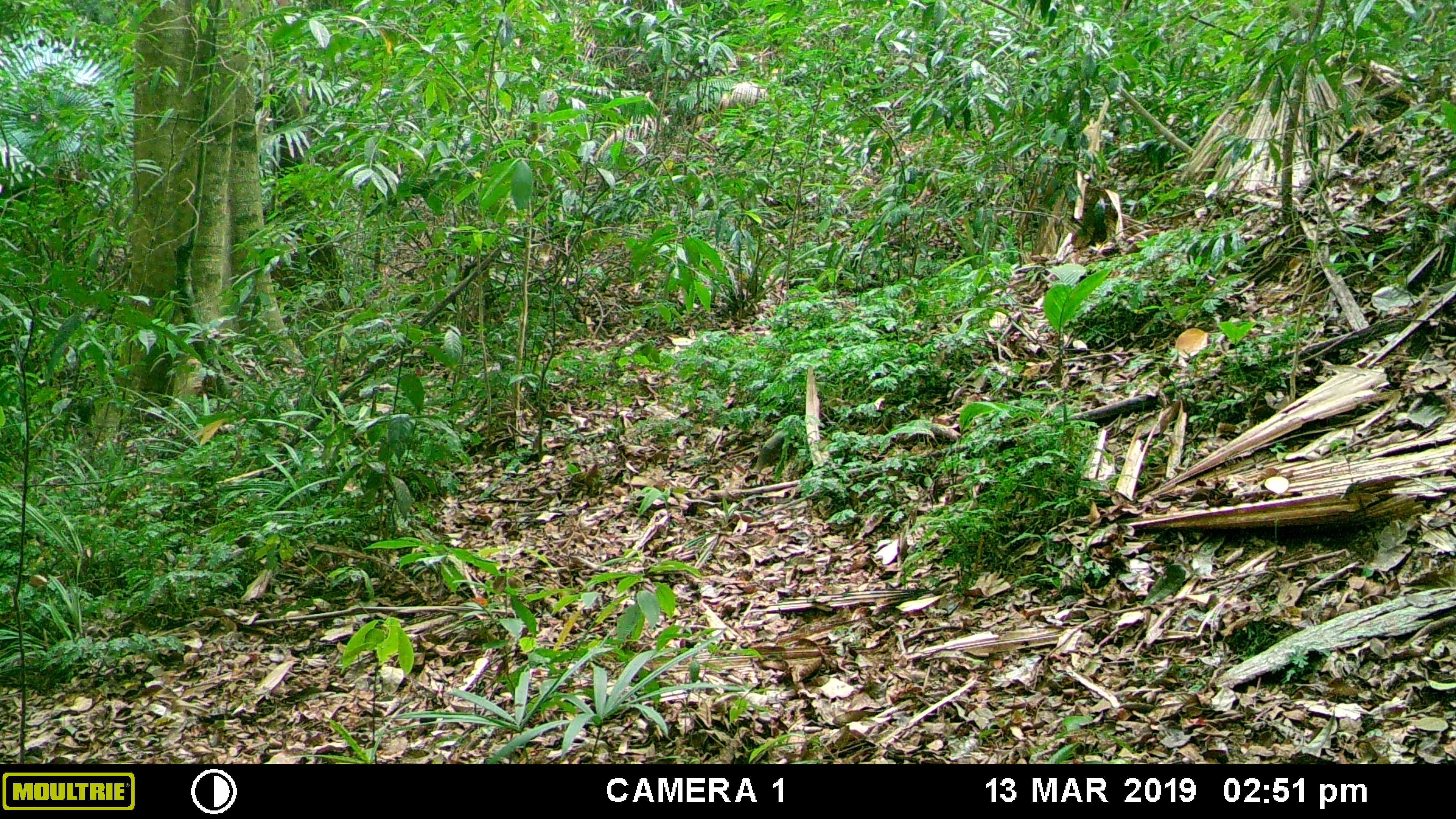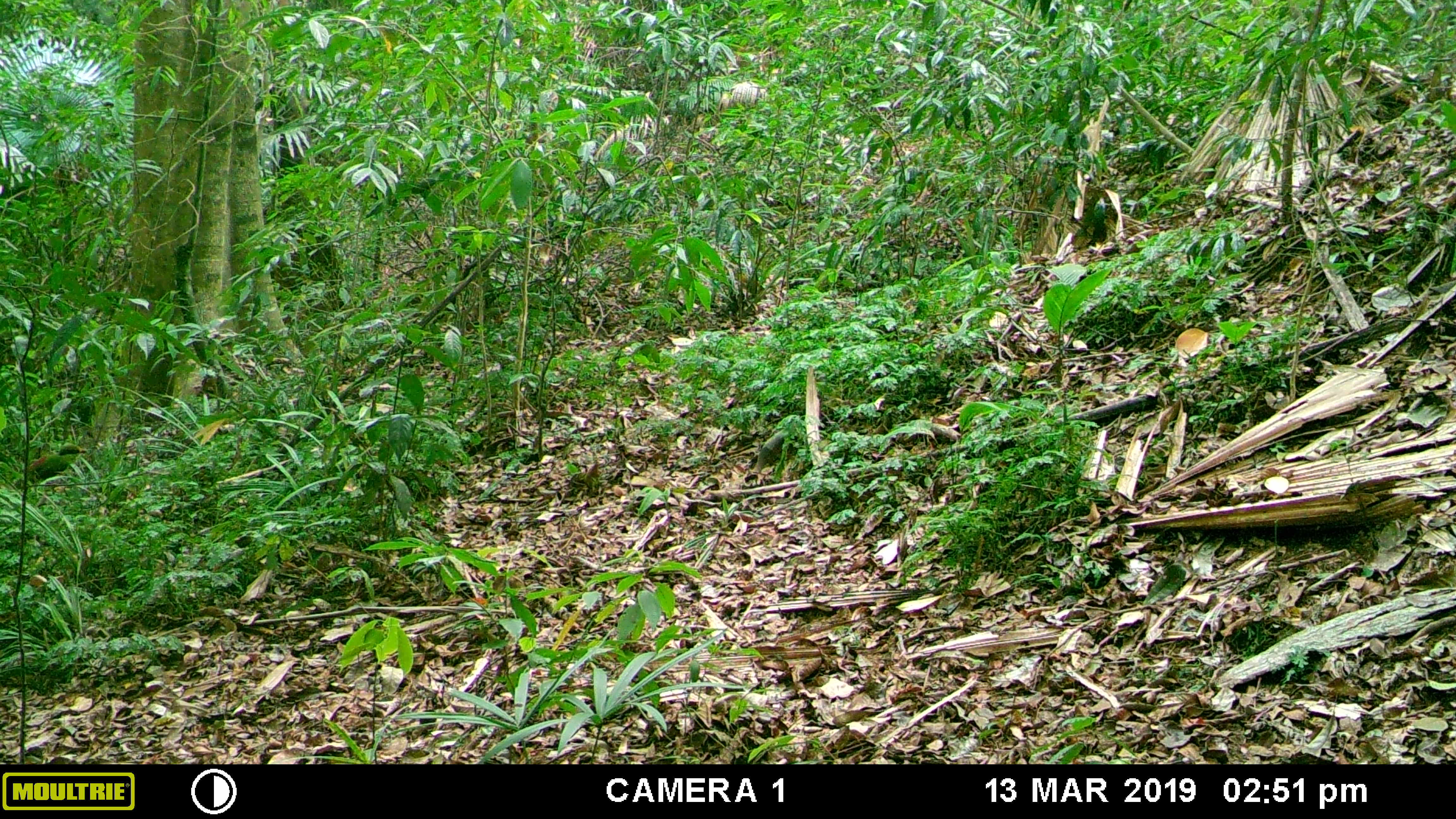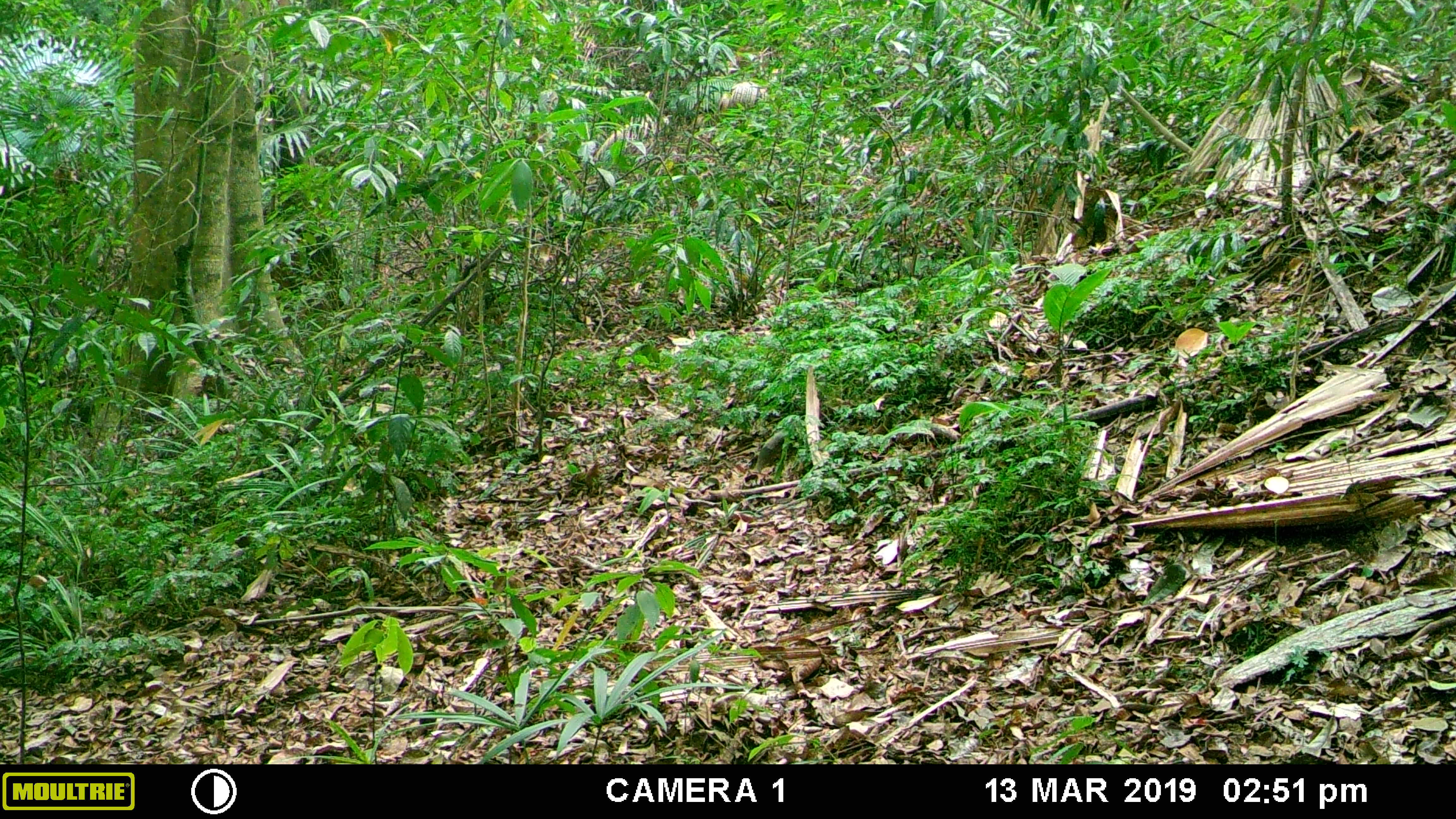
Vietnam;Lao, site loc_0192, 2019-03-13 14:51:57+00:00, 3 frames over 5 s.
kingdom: Animalia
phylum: Chordata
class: Aves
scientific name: Aves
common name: bird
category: unidentified bird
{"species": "unidentified bird (bird) (Aves)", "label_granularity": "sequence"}